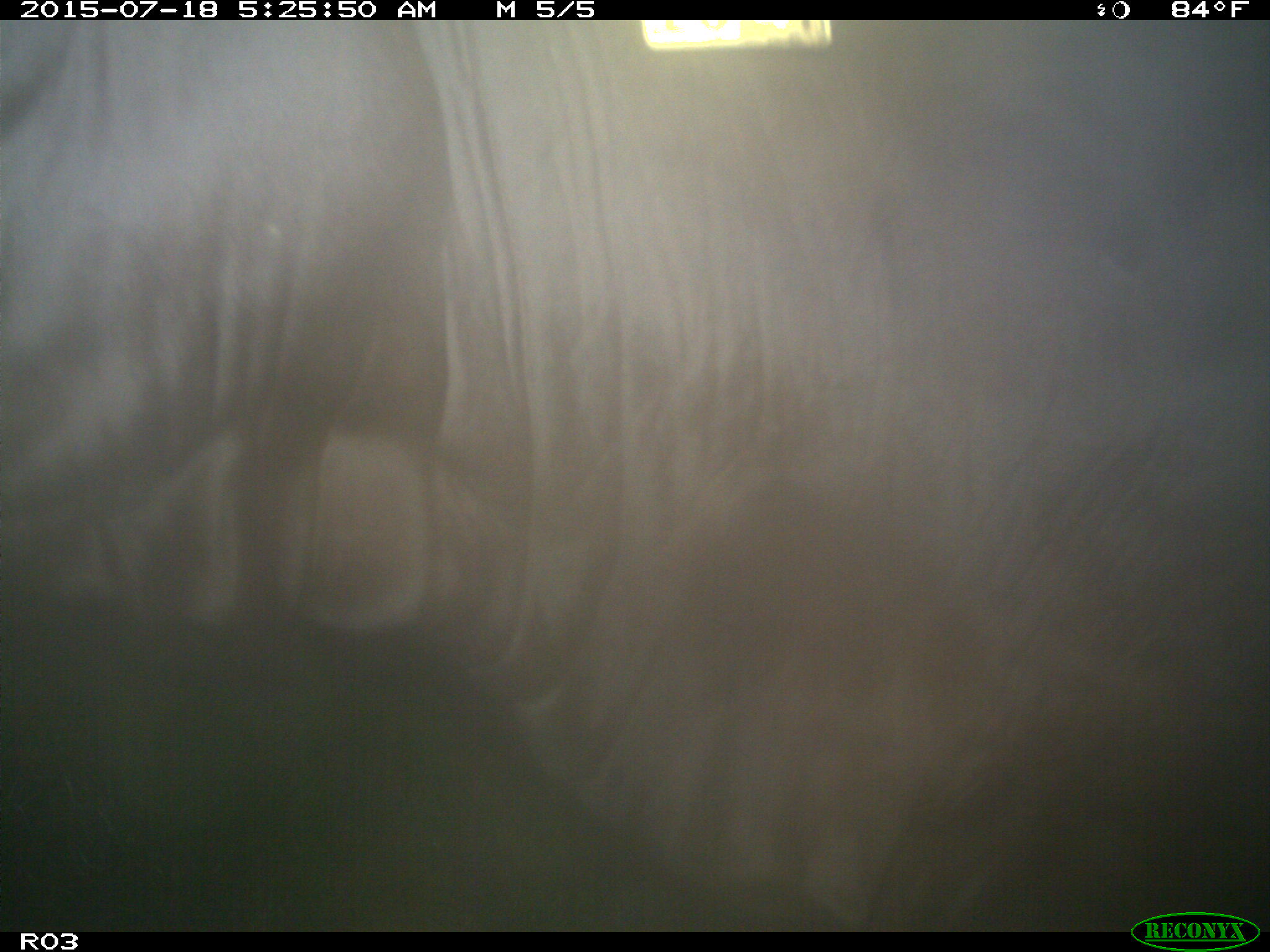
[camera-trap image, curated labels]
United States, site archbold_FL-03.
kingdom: Animalia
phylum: Chordata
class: Mammalia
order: Artiodactyla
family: Bovidae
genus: Bos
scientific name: Bos taurus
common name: domestic cow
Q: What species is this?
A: Bos taurus (domestic cow).